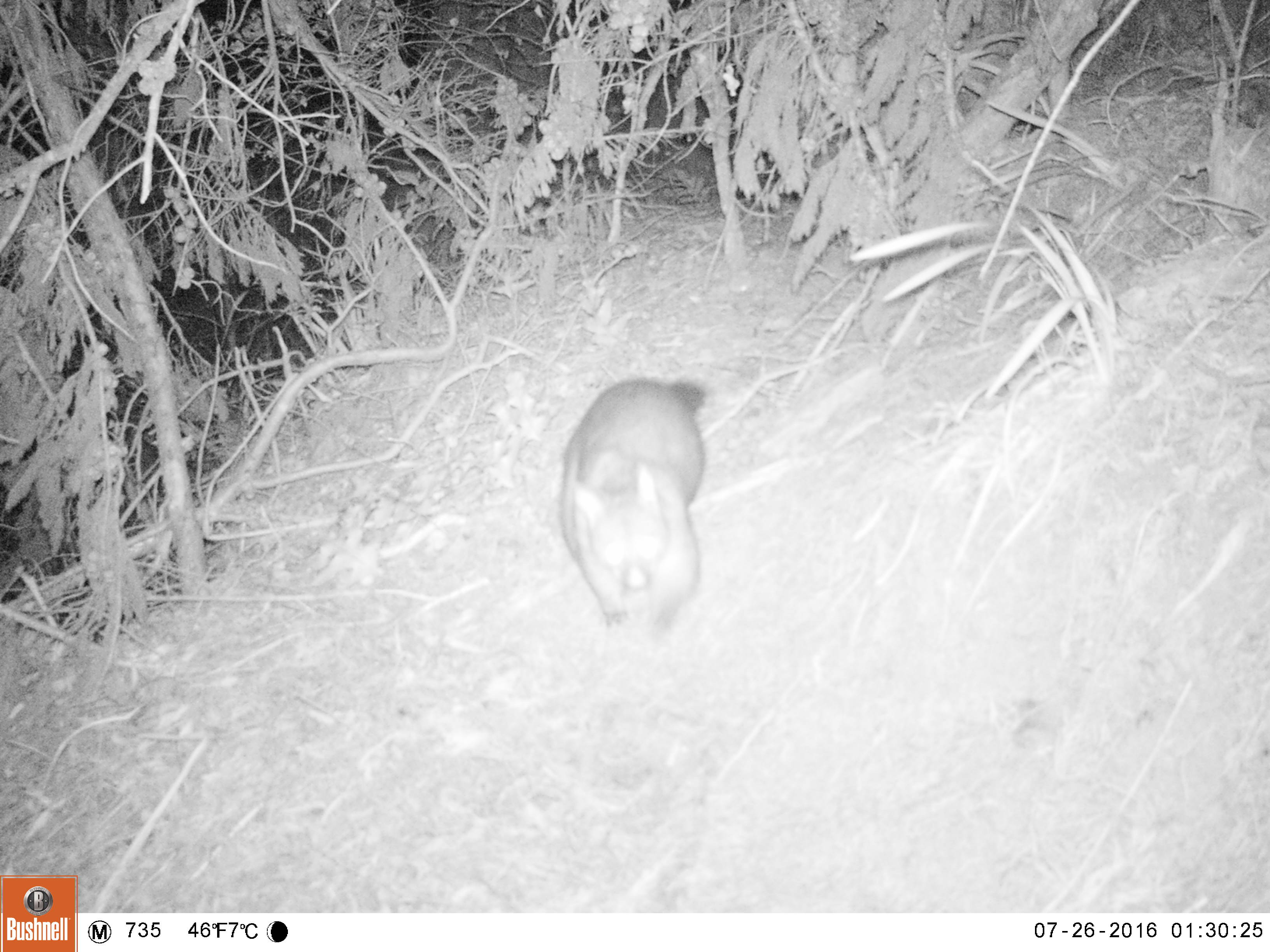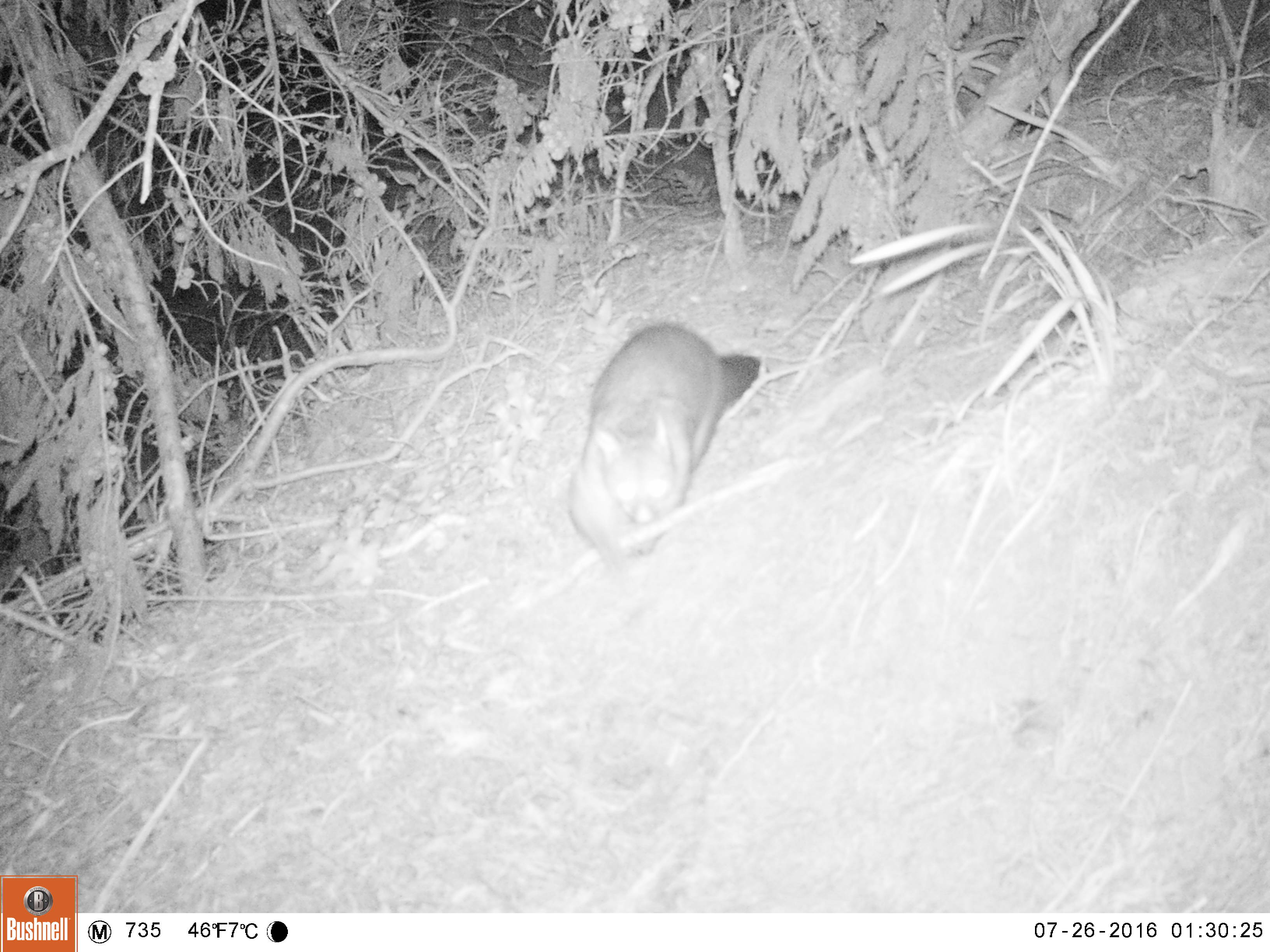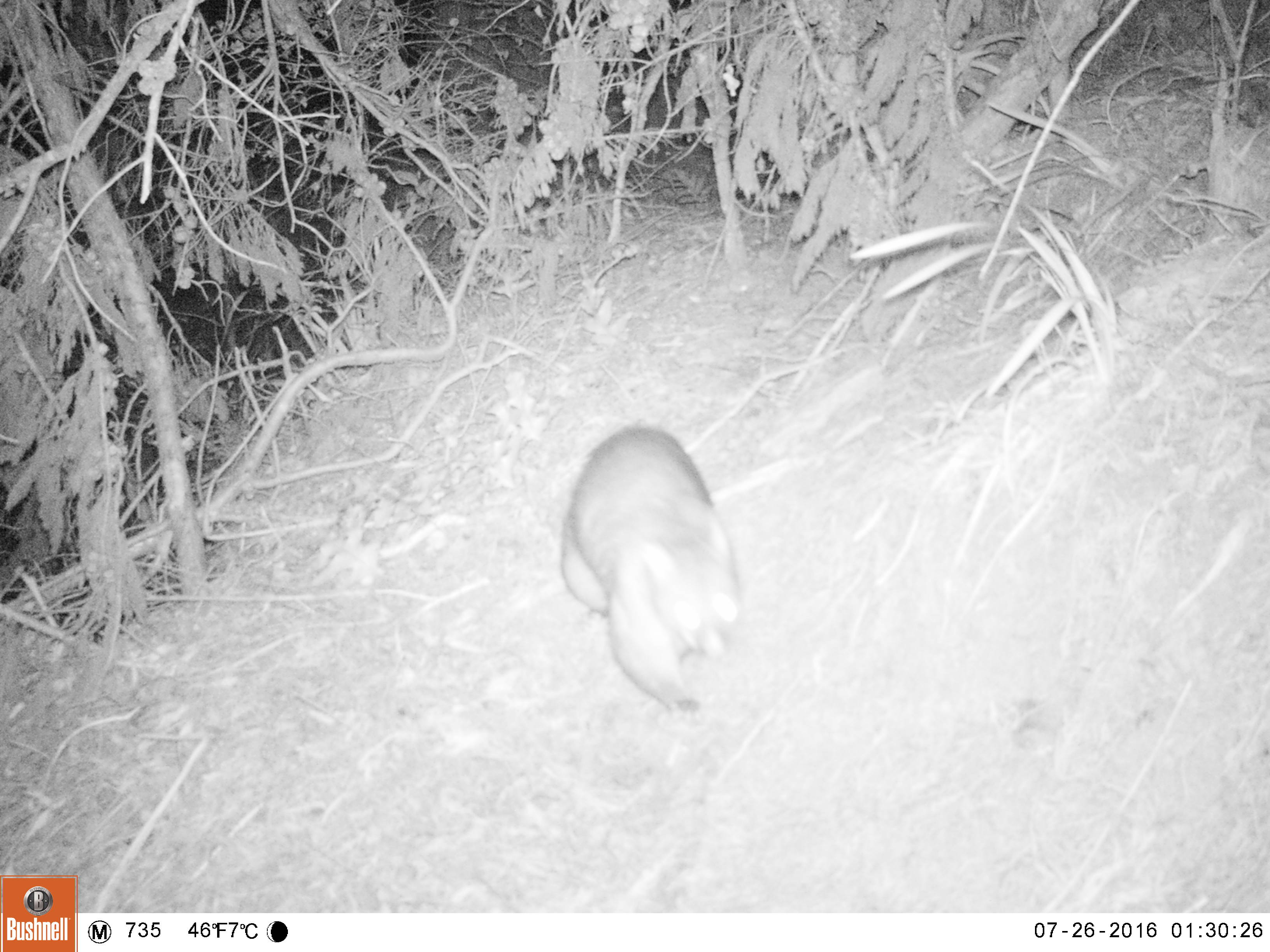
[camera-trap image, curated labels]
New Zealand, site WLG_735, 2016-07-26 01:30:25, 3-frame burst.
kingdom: Animalia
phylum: Chordata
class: Mammalia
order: Diprotodontia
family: Phalangeridae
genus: Trichosurus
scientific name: Trichosurus vulpecula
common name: common brushtail possum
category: possum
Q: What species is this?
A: Possum (common brushtail possum) (Trichosurus vulpecula).